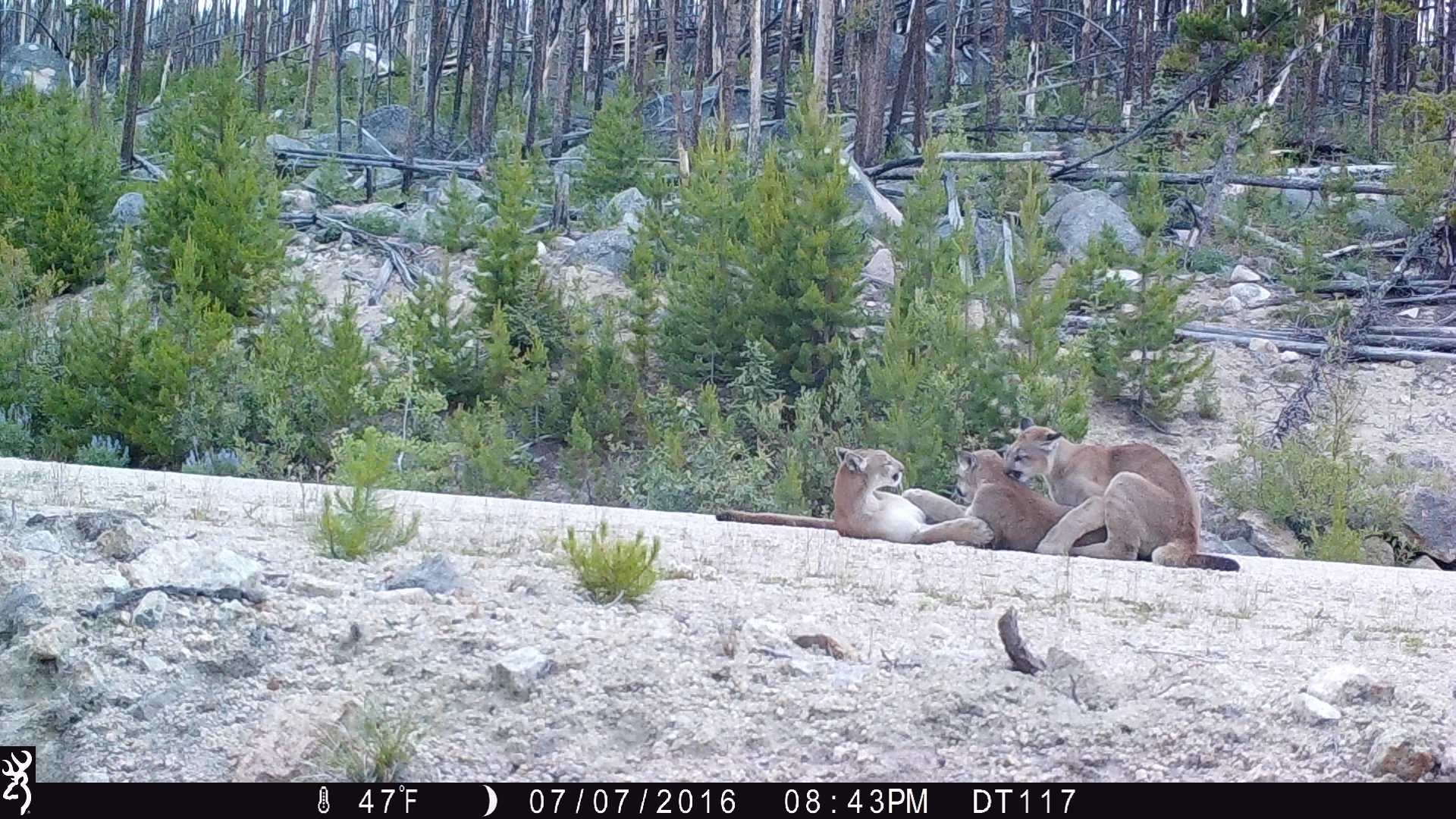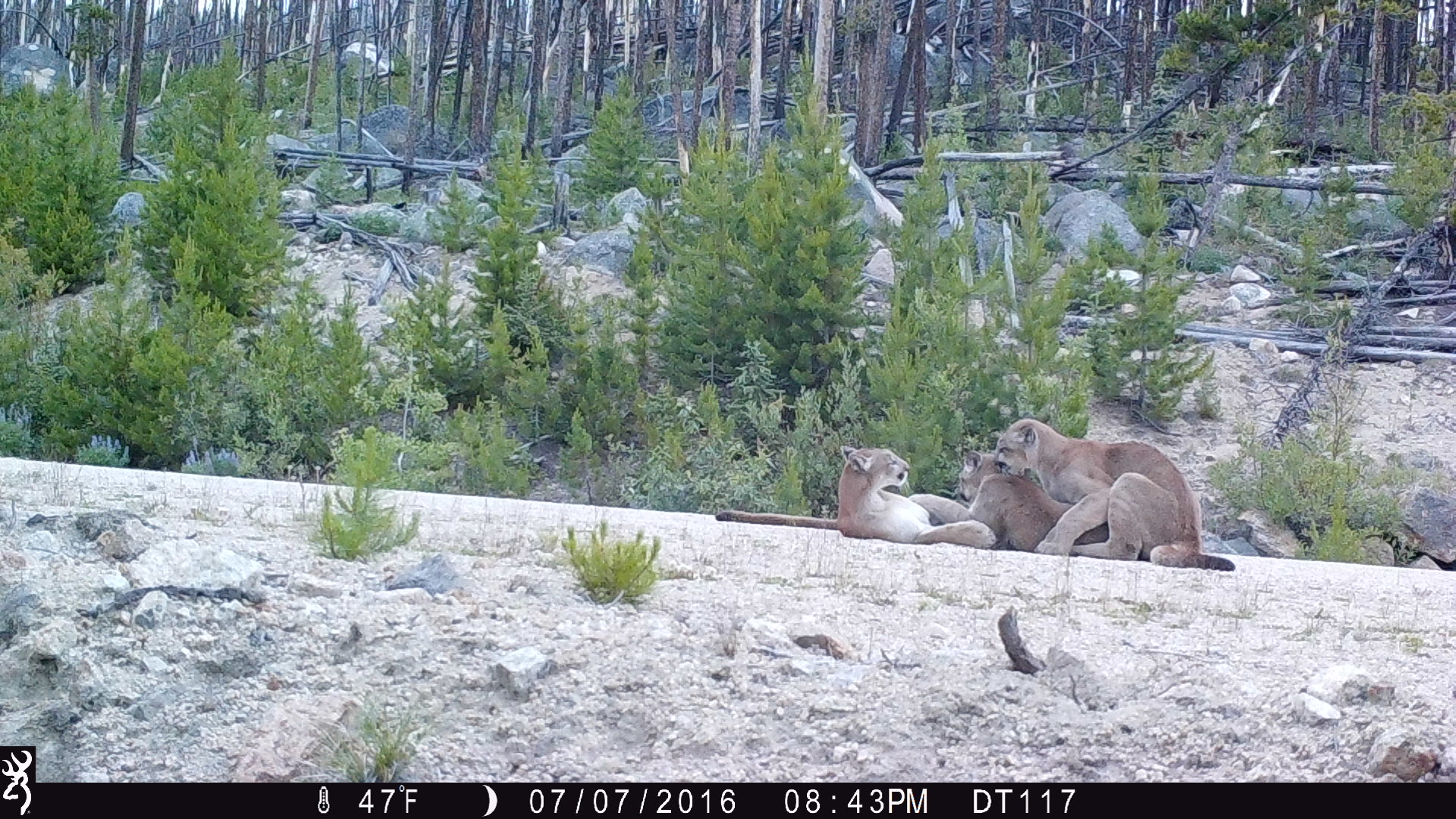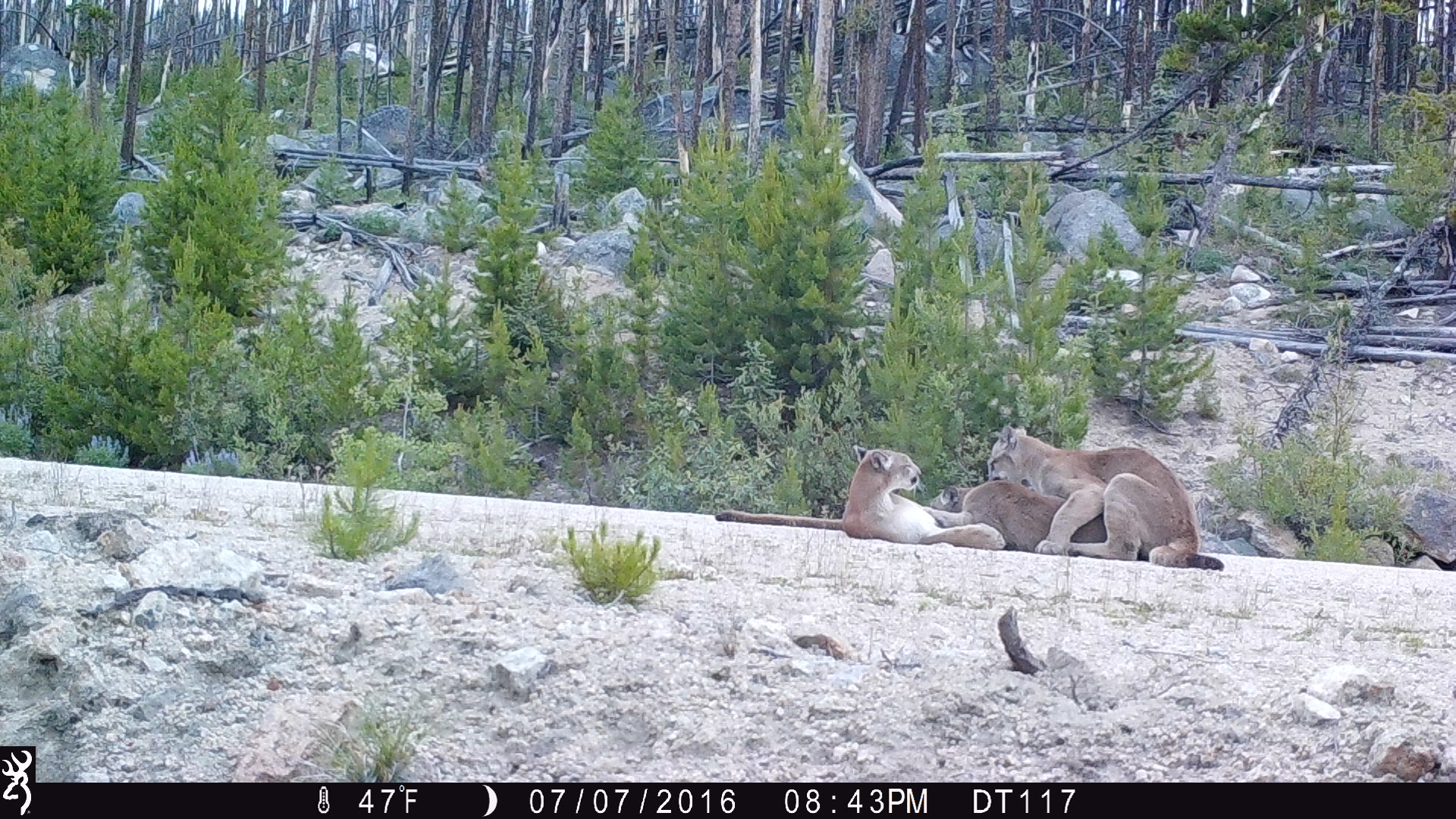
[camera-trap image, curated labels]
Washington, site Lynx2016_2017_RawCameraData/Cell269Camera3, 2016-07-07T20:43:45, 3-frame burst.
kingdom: Animalia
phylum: Chordata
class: Mammalia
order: Carnivora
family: Felidae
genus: Puma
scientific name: Puma concolor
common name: mountain lion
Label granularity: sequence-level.